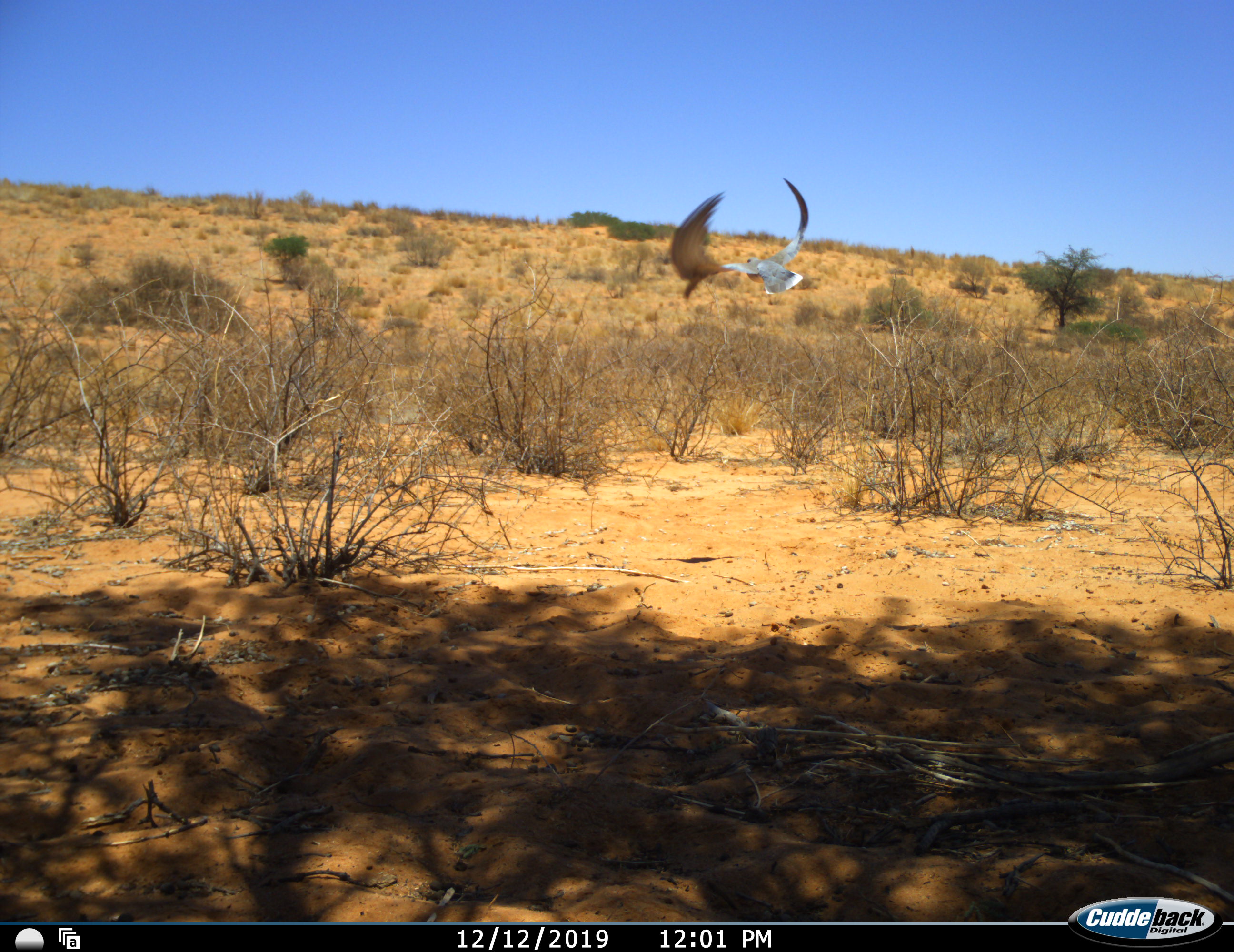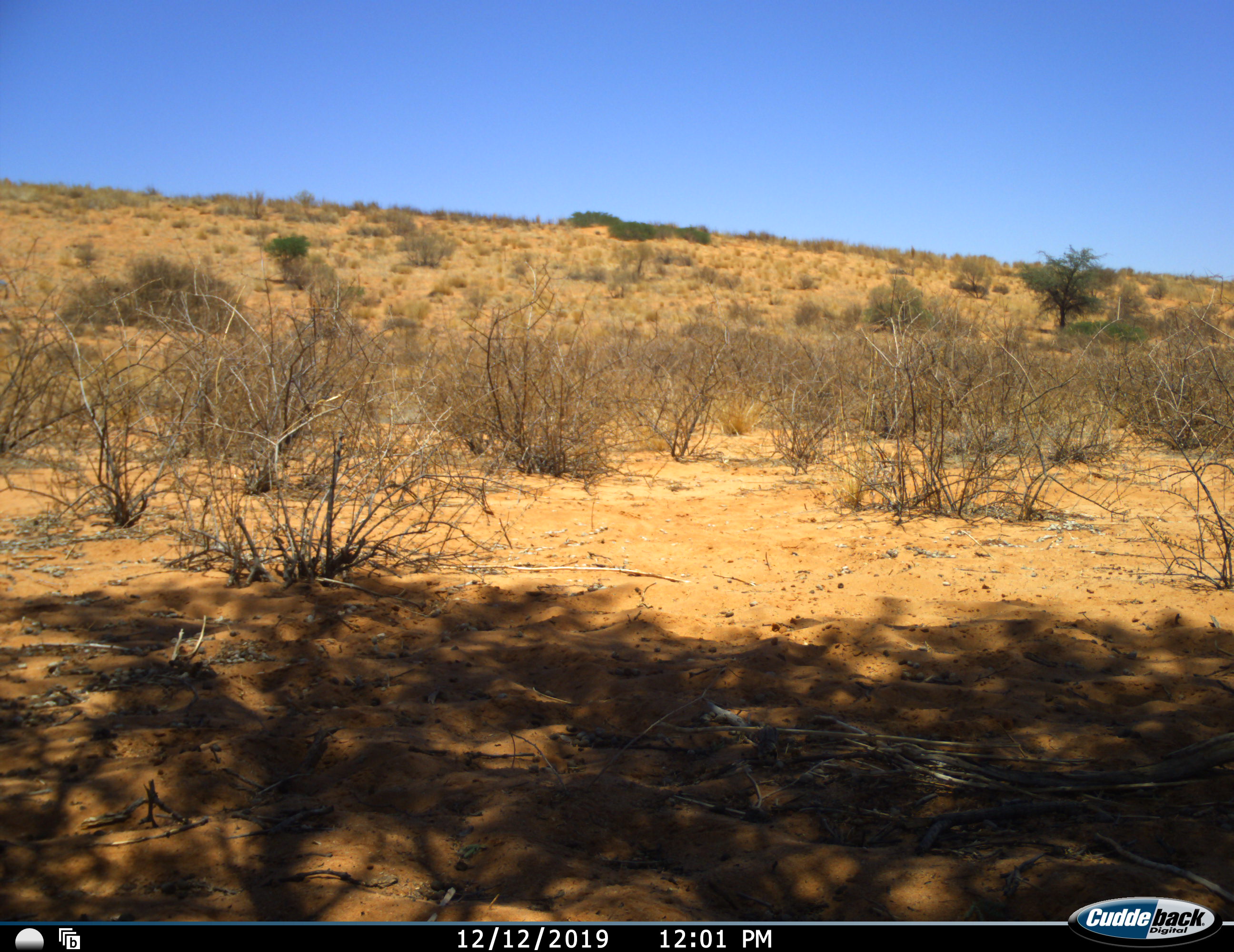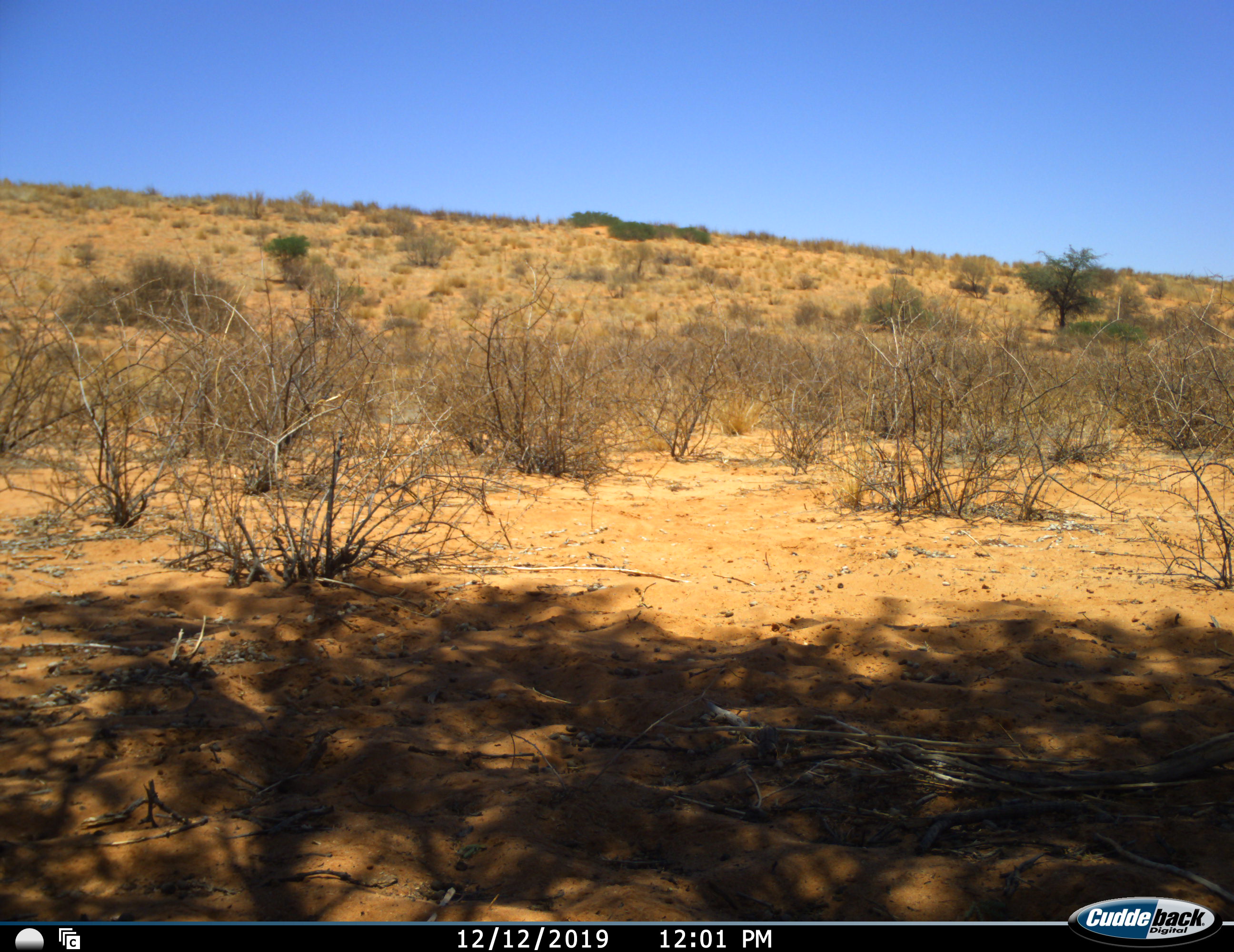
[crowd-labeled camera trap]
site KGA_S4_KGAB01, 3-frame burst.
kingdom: Animalia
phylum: Chordata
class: Aves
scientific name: Aves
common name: bird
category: birdother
Birdother (bird) (Aves), count 1. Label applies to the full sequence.